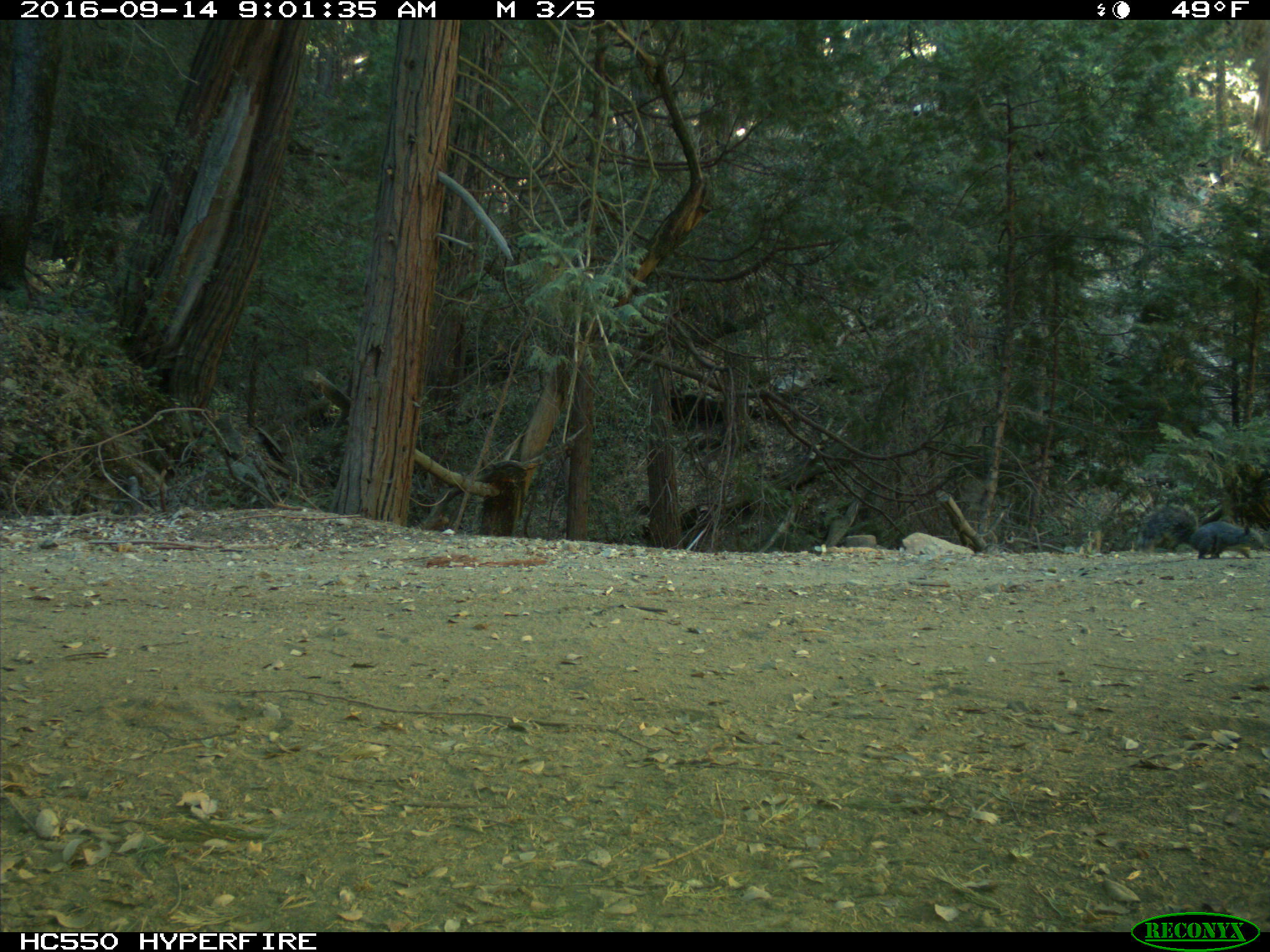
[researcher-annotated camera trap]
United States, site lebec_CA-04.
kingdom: Animalia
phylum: Chordata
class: Mammalia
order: Rodentia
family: Sciuridae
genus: Sciurus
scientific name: Sciurus carolinensis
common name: eastern gray squirrel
Sciurus carolinensis (eastern gray squirrel).